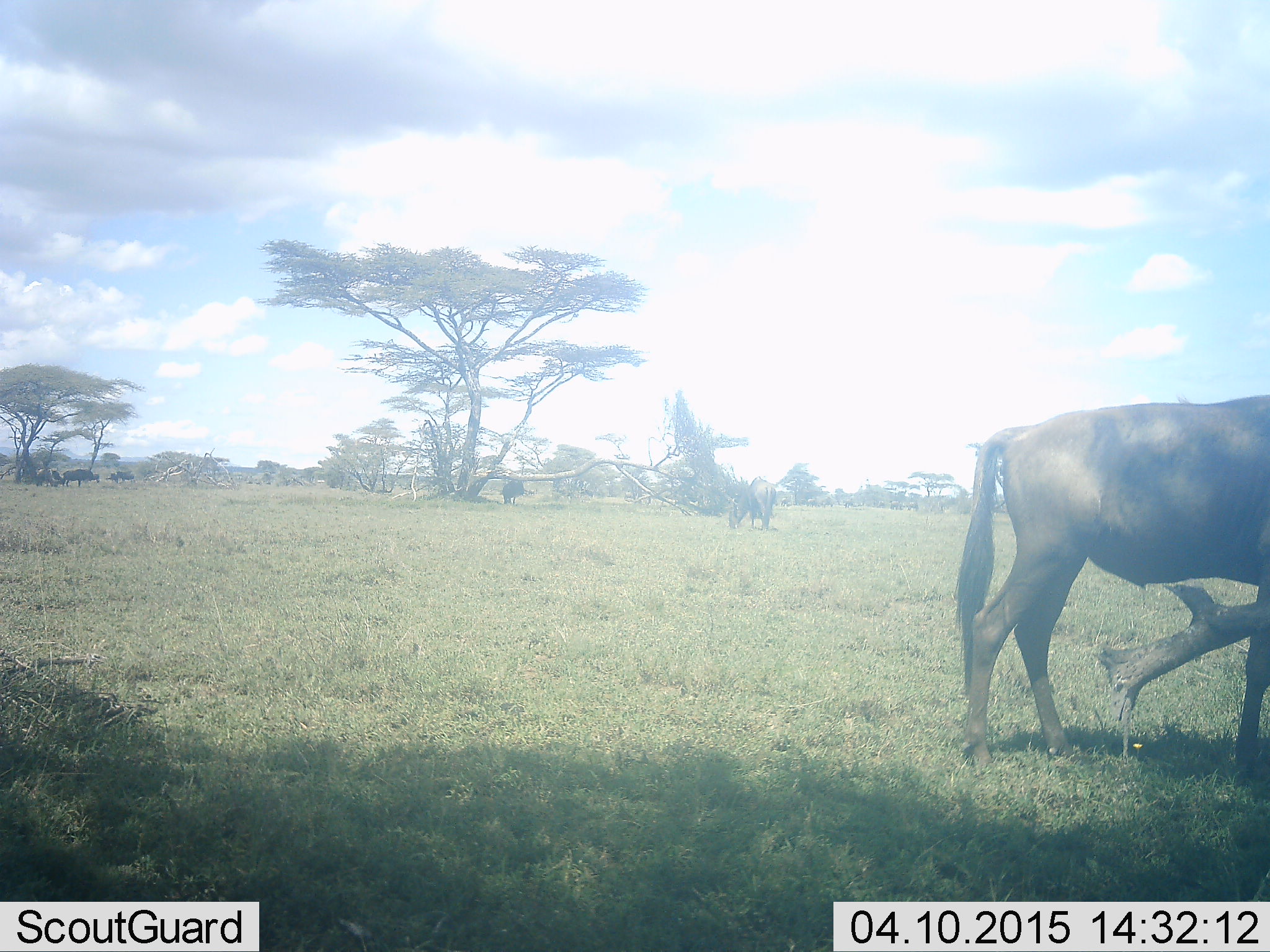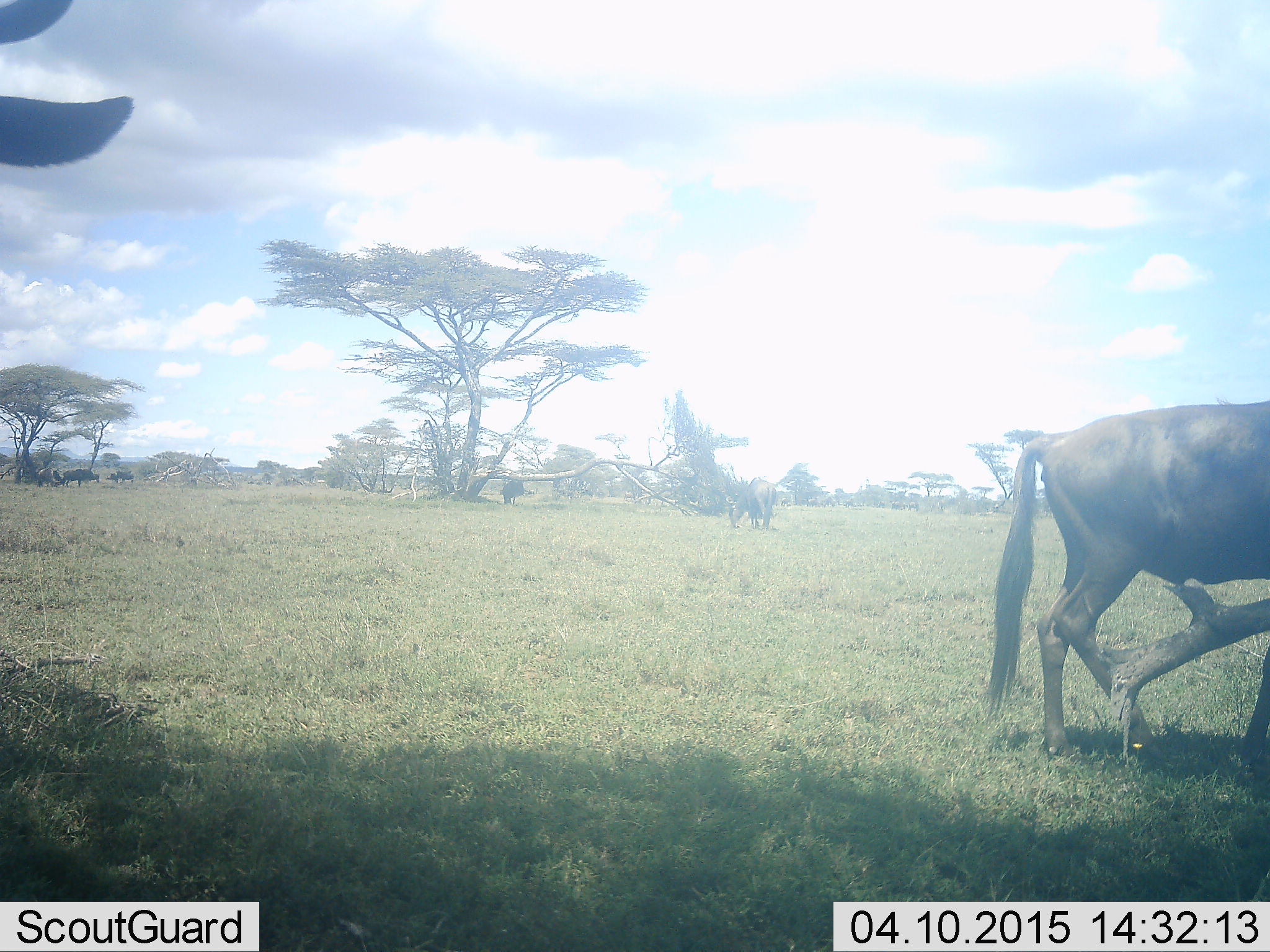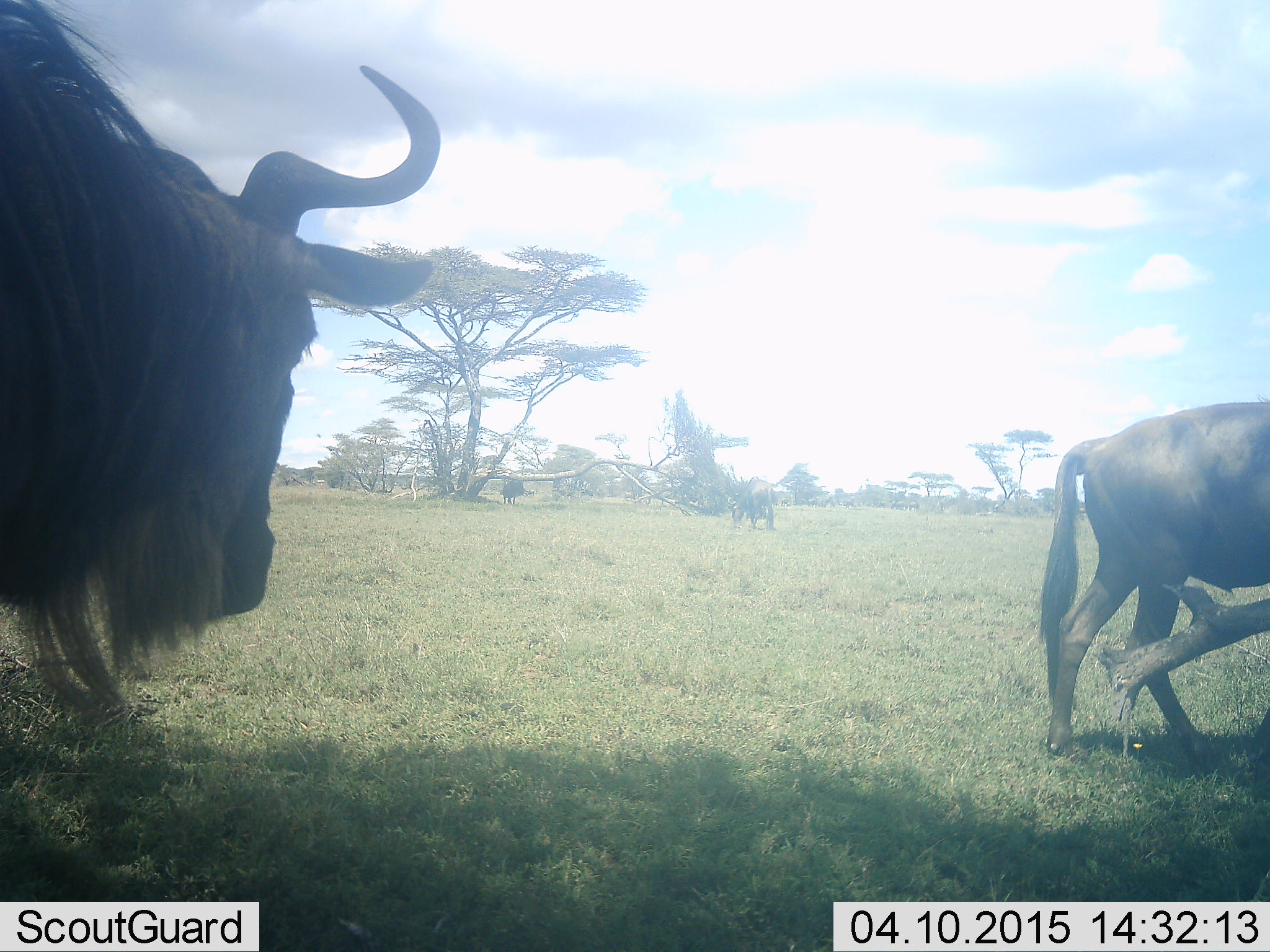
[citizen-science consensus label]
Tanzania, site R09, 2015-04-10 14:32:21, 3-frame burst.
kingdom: Animalia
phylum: Chordata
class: Mammalia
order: Artiodactyla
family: Bovidae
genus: Connochaetes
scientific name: Connochaetes taurinus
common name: blue wildebeest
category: wildebeest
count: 4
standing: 64%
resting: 18%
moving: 82%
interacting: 0%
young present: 0%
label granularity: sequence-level